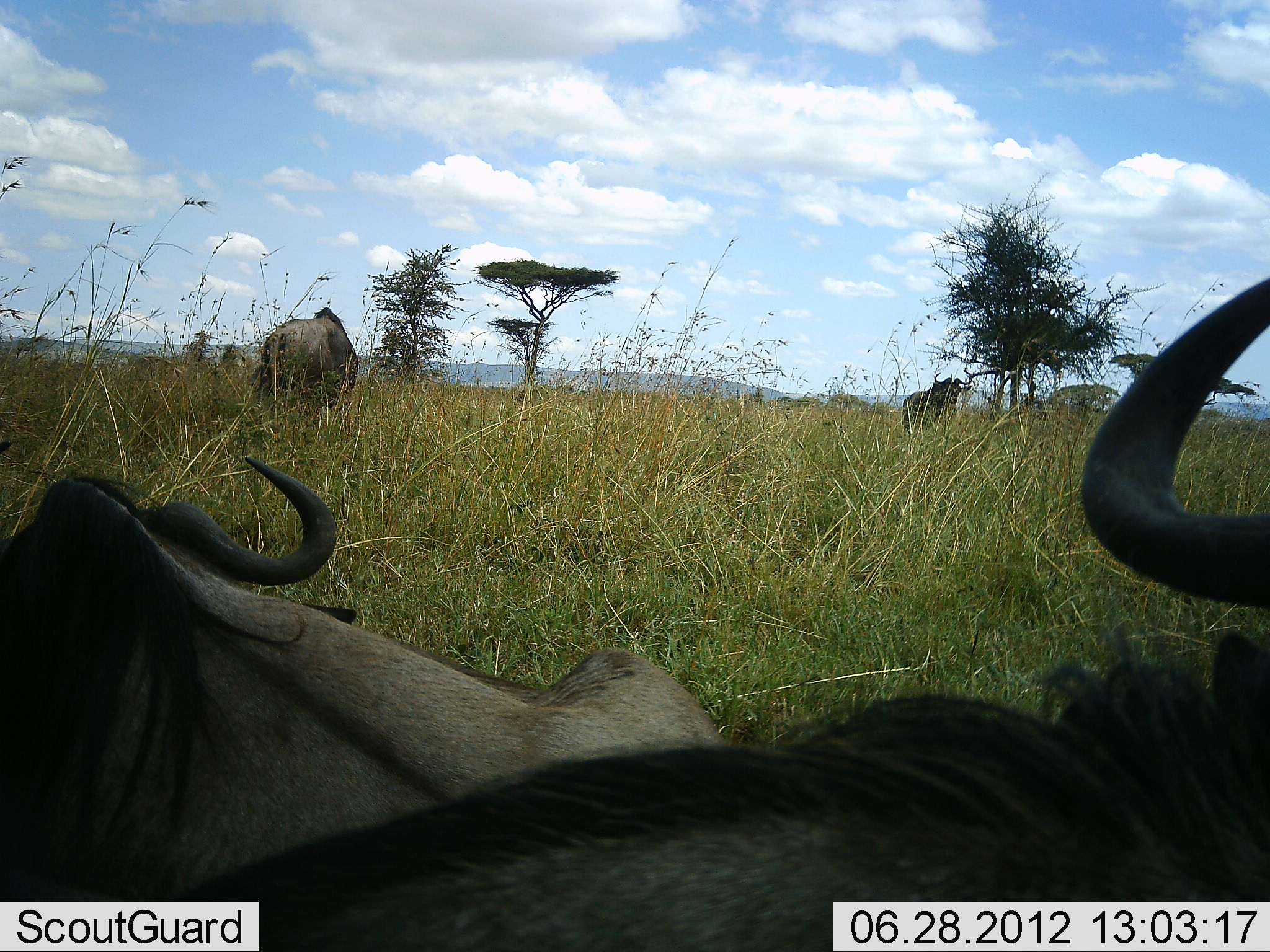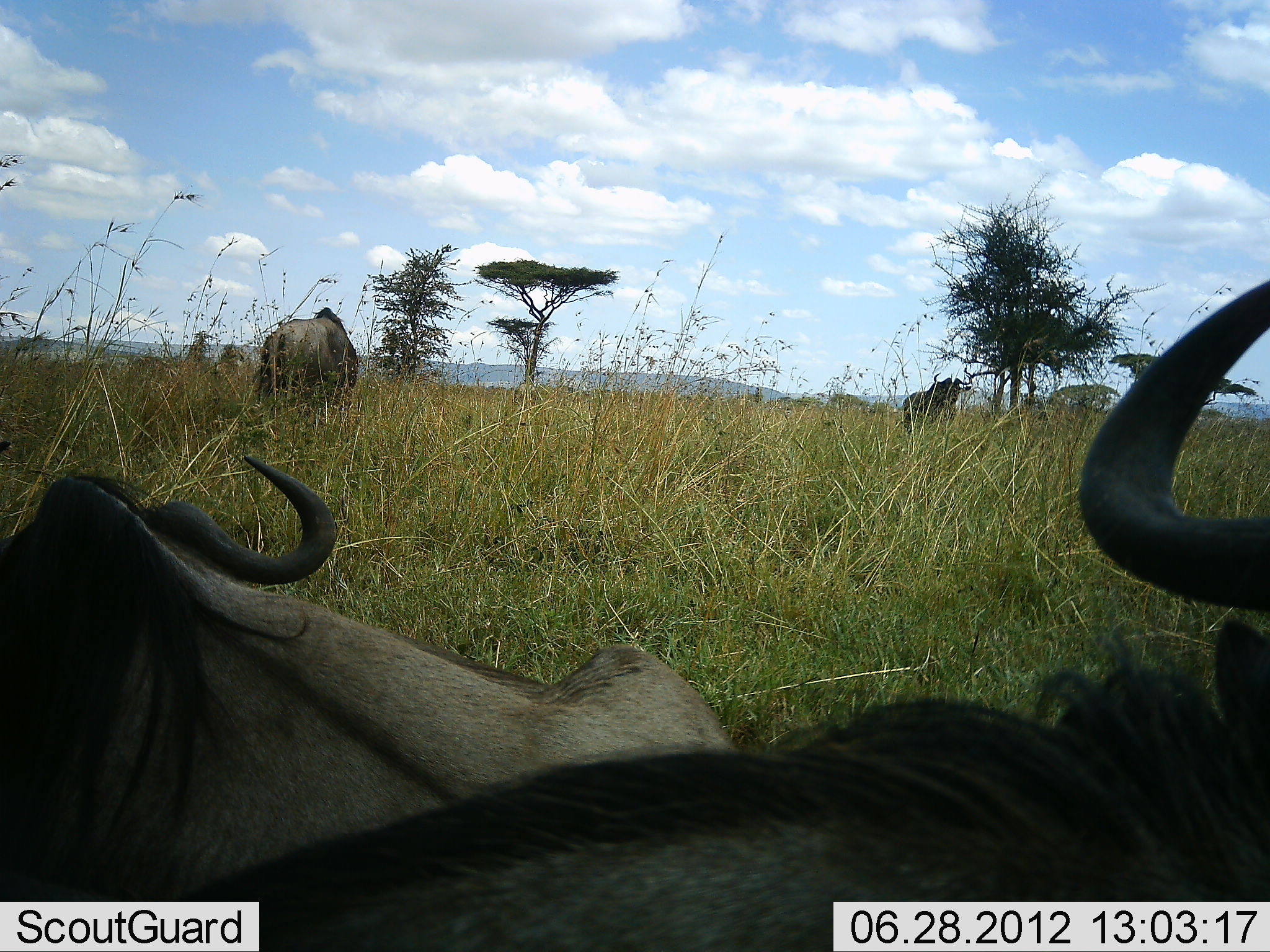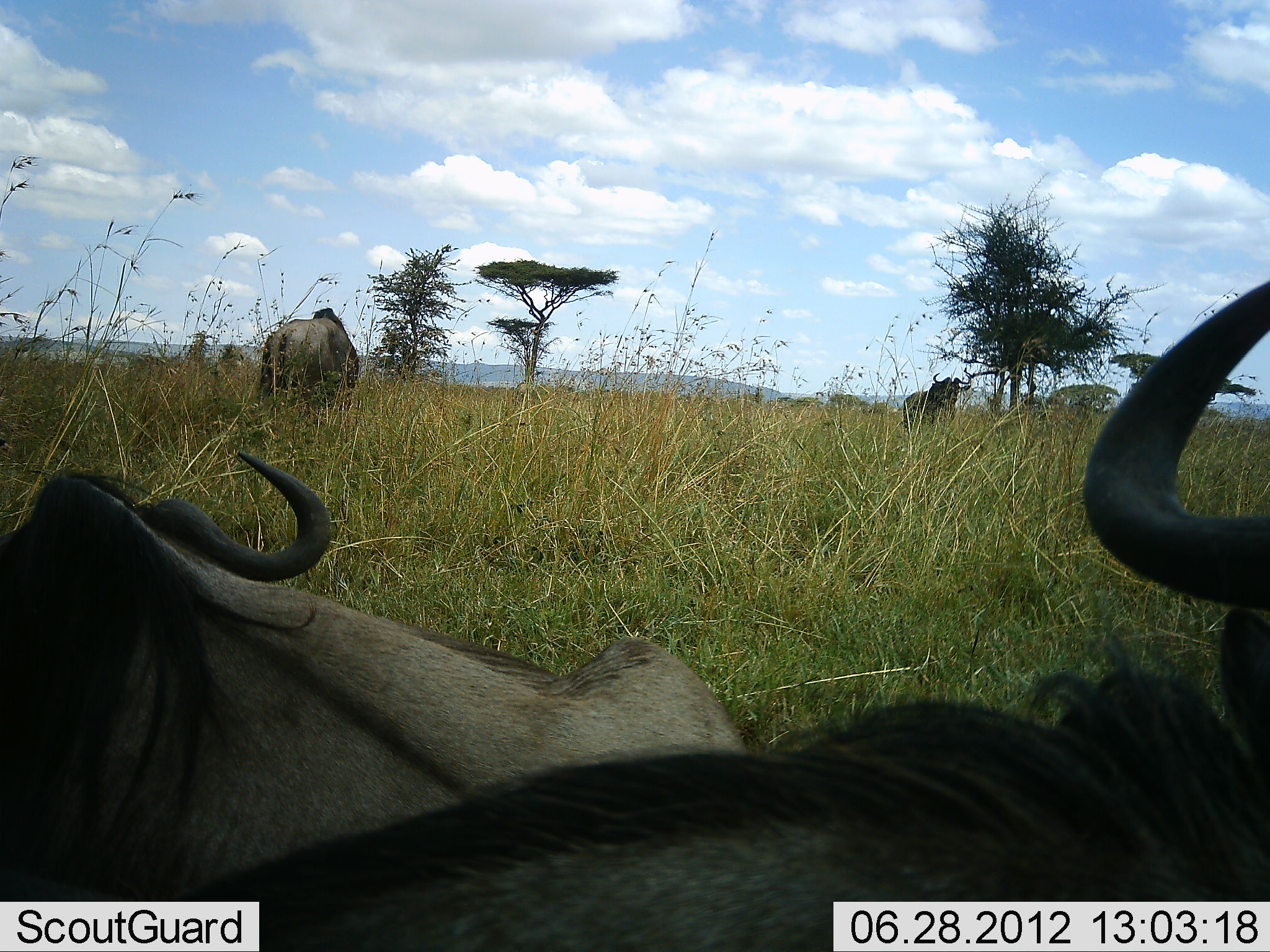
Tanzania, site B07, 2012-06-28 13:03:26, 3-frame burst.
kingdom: Animalia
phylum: Chordata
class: Mammalia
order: Artiodactyla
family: Bovidae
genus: Connochaetes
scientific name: Connochaetes taurinus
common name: blue wildebeest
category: wildebeest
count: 4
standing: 70%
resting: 90%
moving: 0%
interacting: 0%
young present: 0%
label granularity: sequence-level